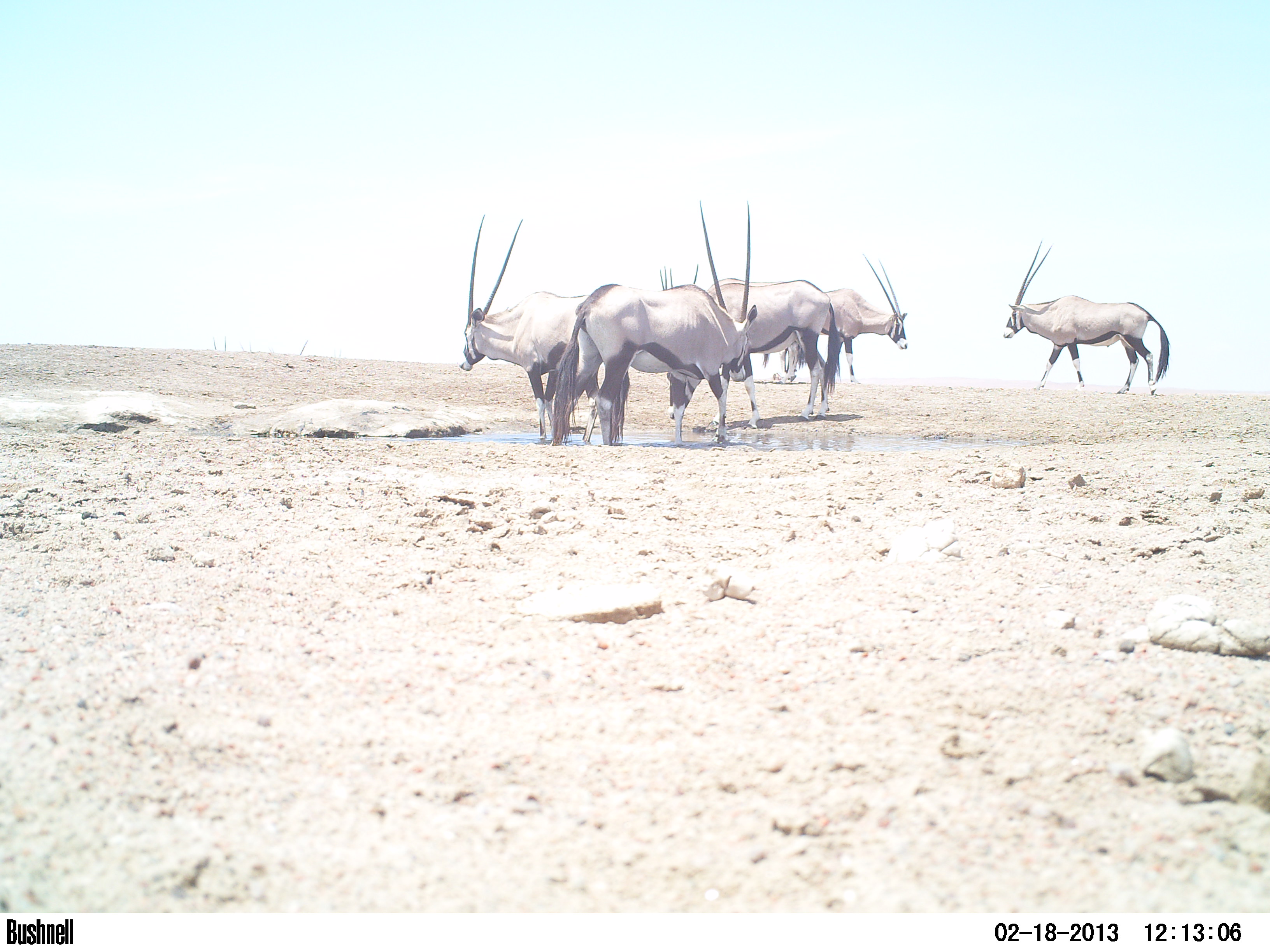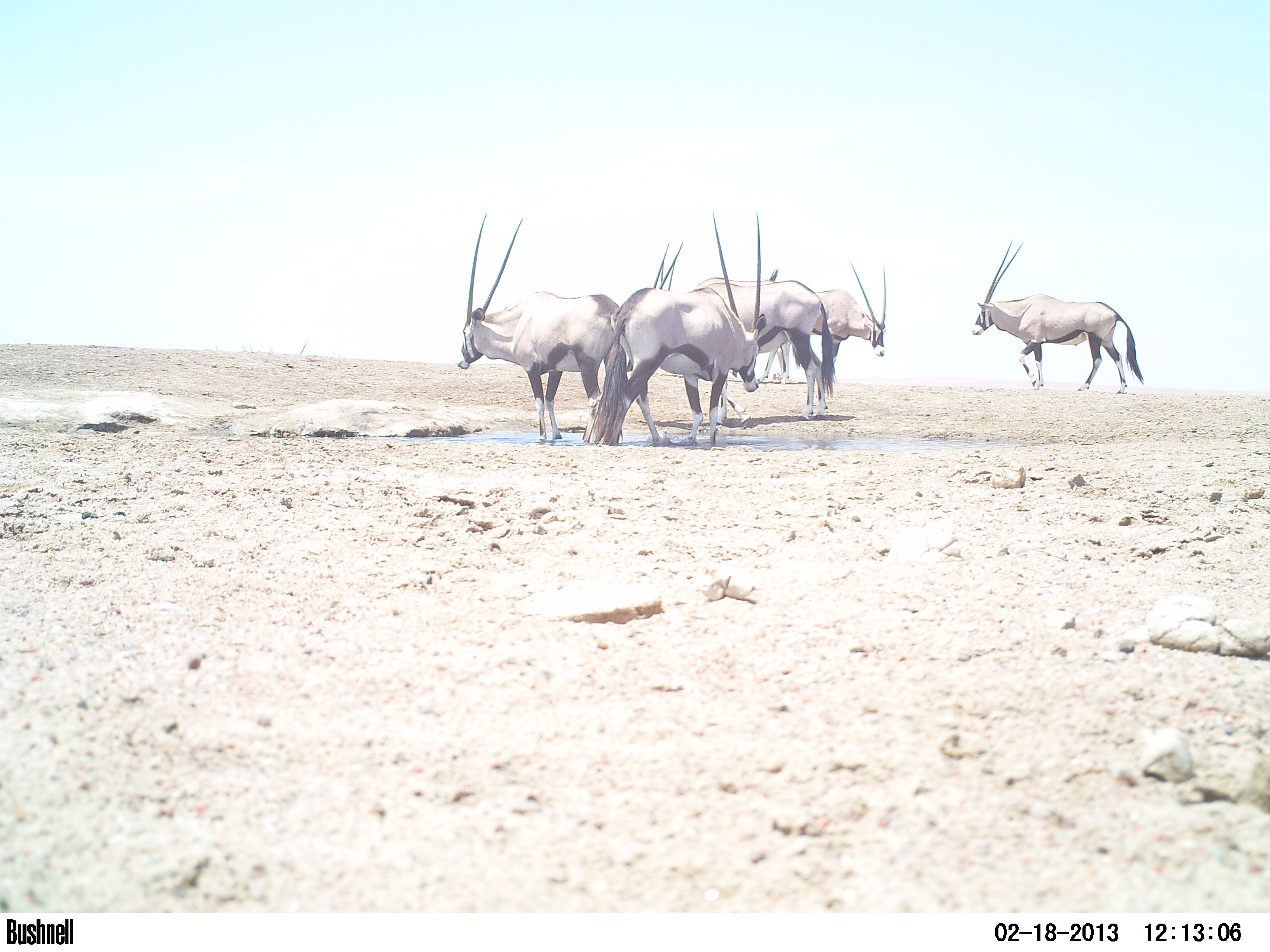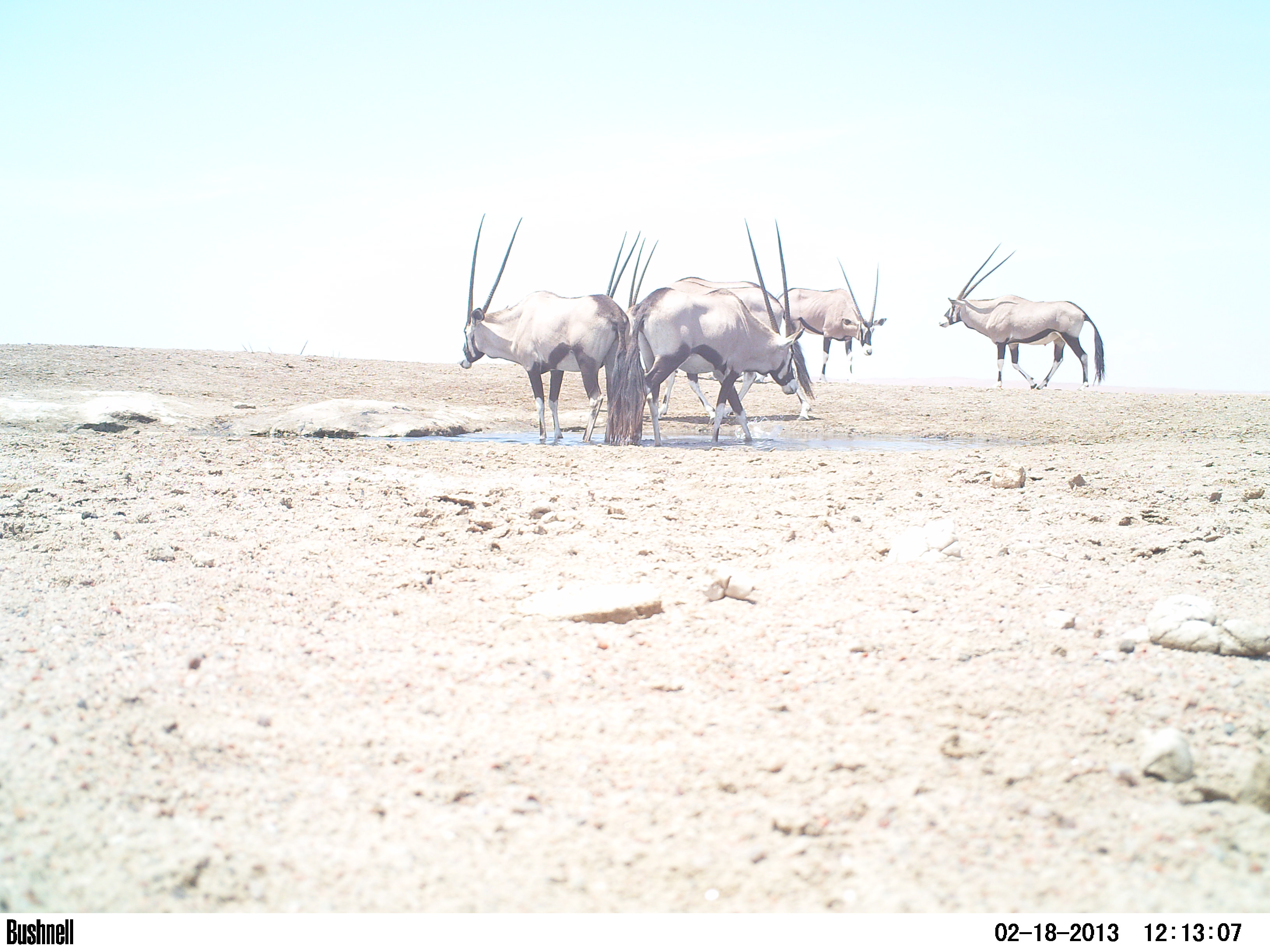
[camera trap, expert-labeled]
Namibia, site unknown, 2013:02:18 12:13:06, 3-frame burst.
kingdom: Animalia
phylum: Chordata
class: Mammalia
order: Artiodactyla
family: Bovidae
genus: Oryx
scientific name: Oryx gazella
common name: gemsbok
Oryx gazella (gemsbok).